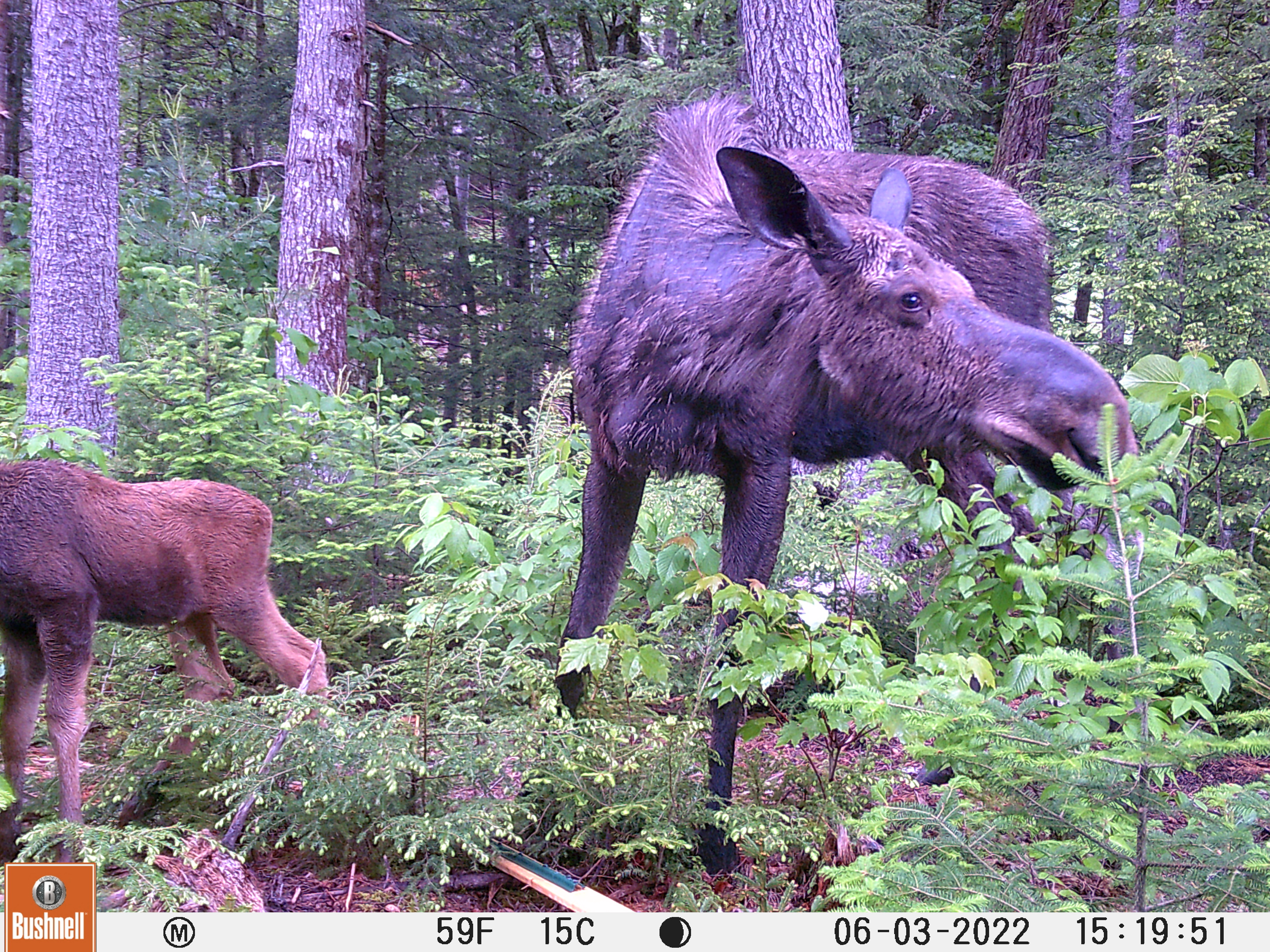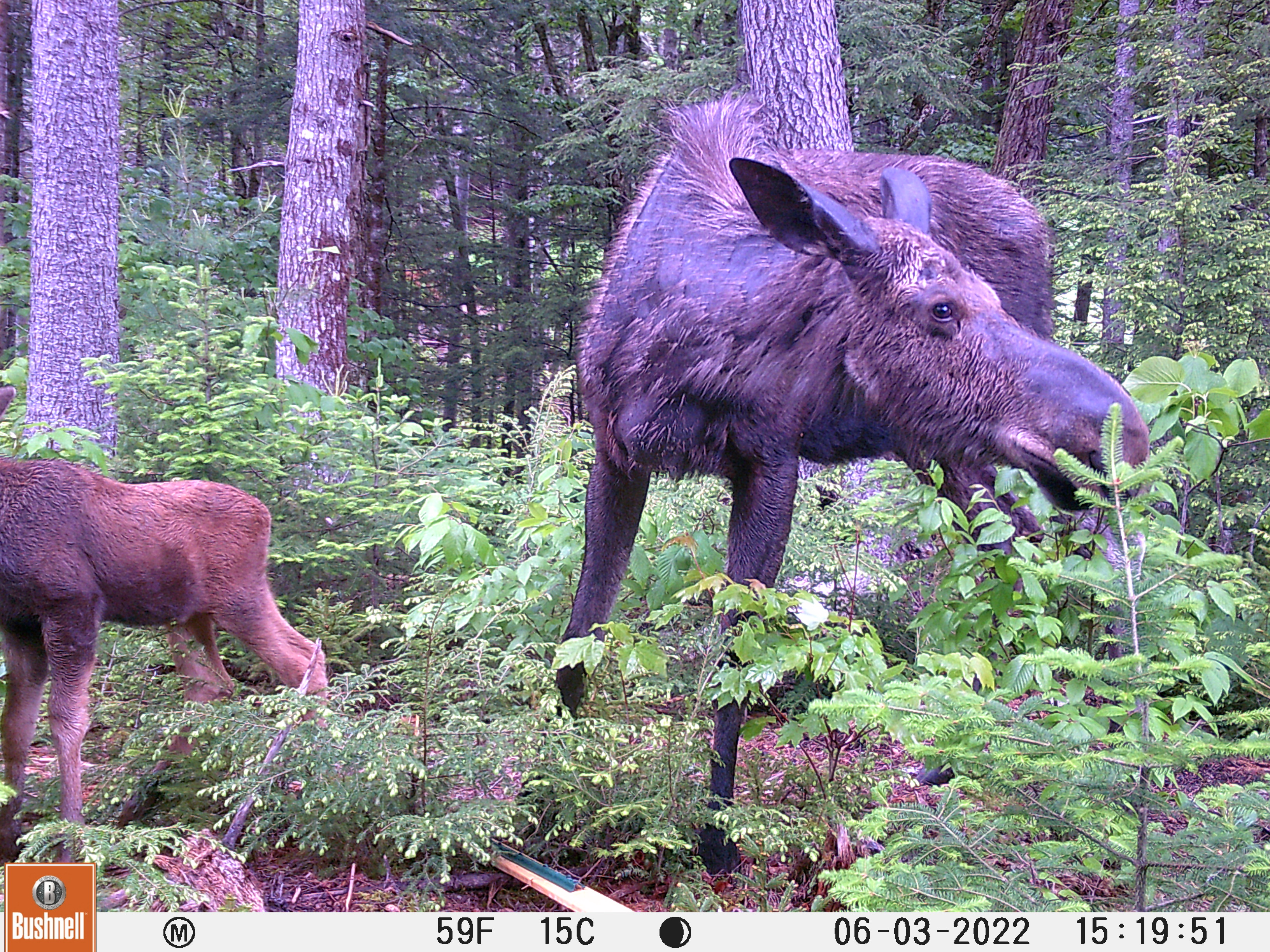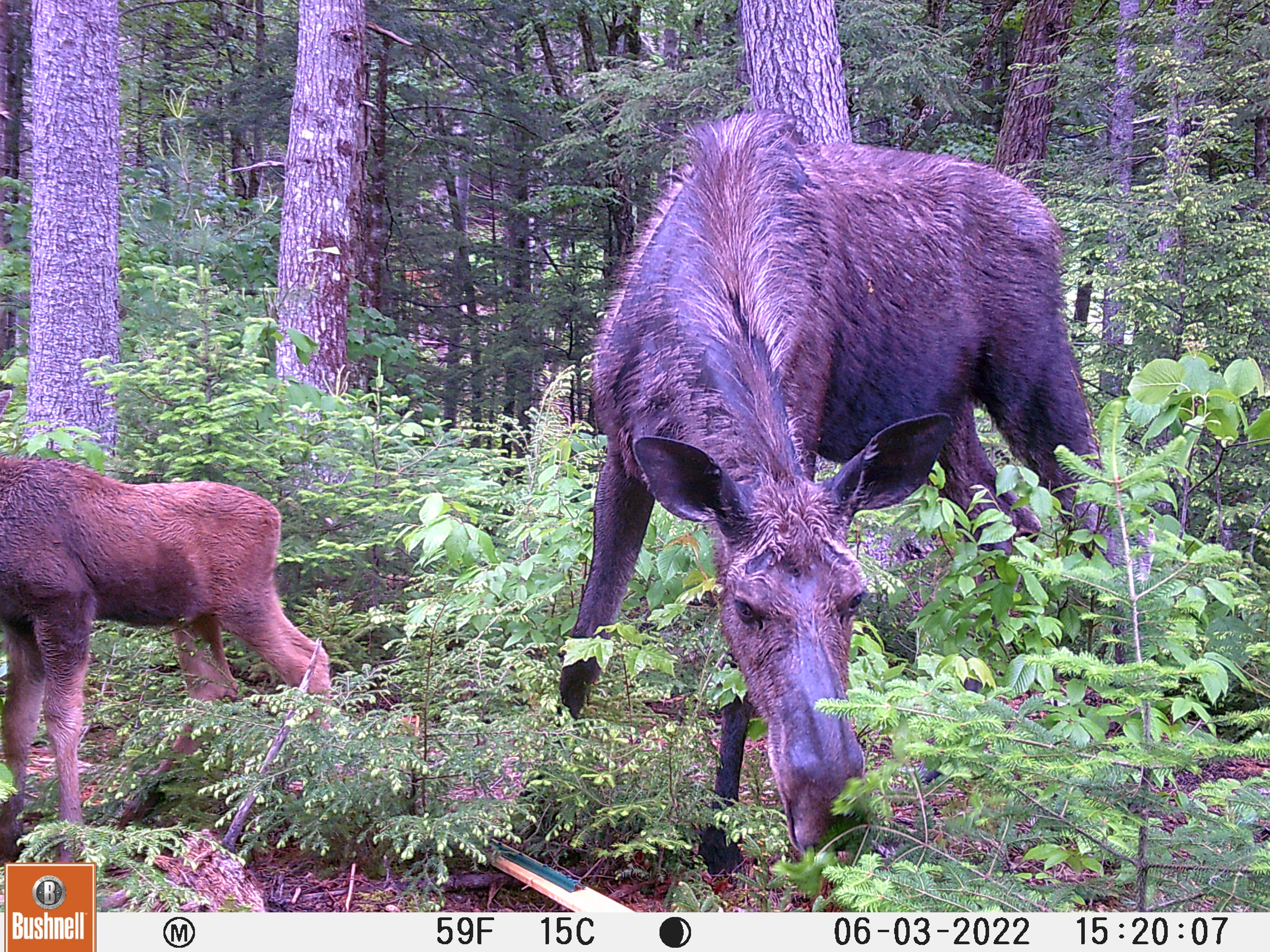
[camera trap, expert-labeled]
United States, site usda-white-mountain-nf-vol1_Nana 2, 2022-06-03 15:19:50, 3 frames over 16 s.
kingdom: Animalia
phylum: Chordata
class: Mammalia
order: Artiodactyla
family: Cervidae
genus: Alces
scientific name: Alces alces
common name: moose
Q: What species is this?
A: Moose (Alces alces).